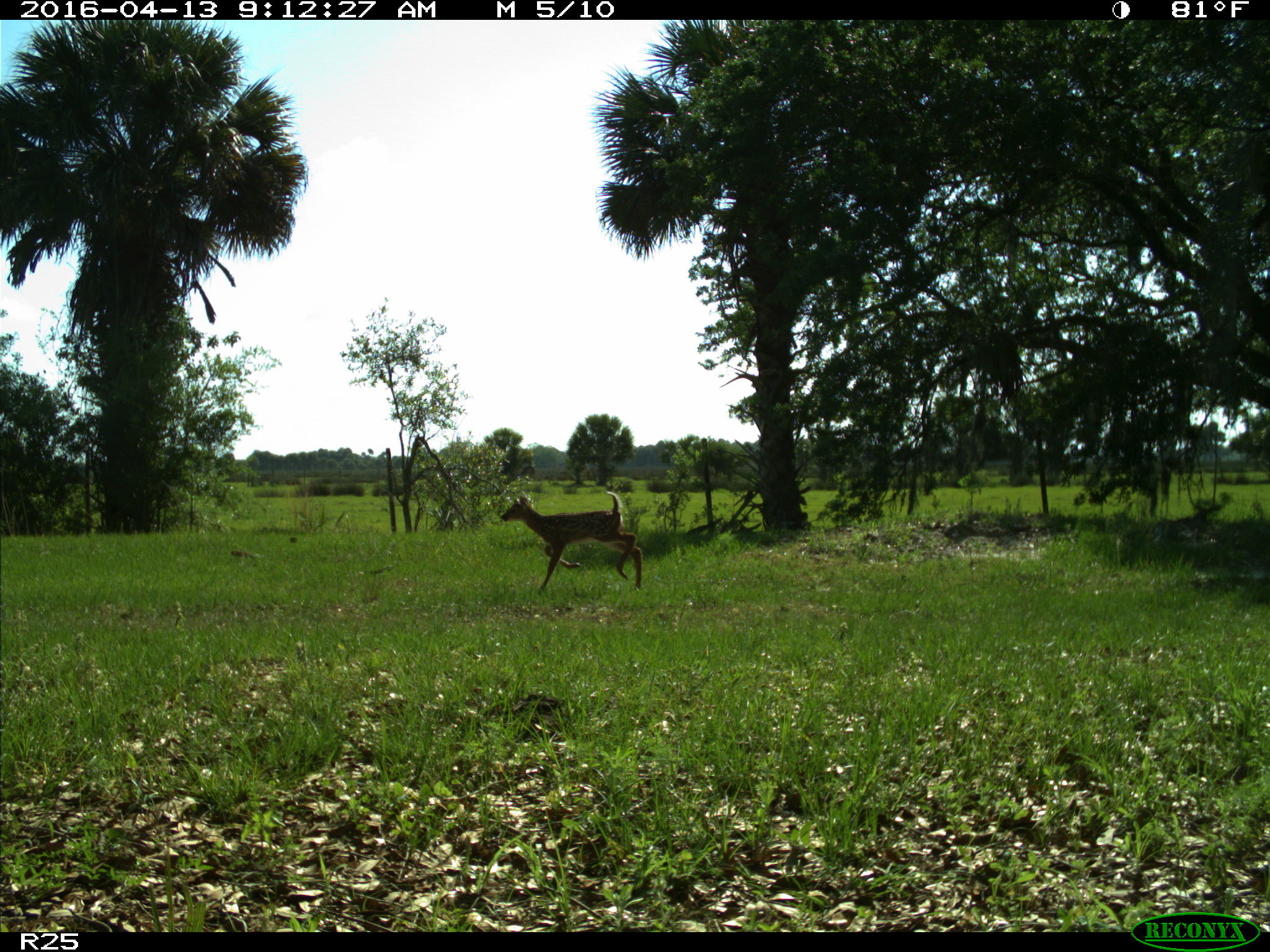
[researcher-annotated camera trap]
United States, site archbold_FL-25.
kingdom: Animalia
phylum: Chordata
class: Mammalia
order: Artiodactyla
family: Cervidae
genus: Odocoileus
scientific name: Odocoileus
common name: deer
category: unidentified deer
Unidentified deer (deer) (Odocoileus).